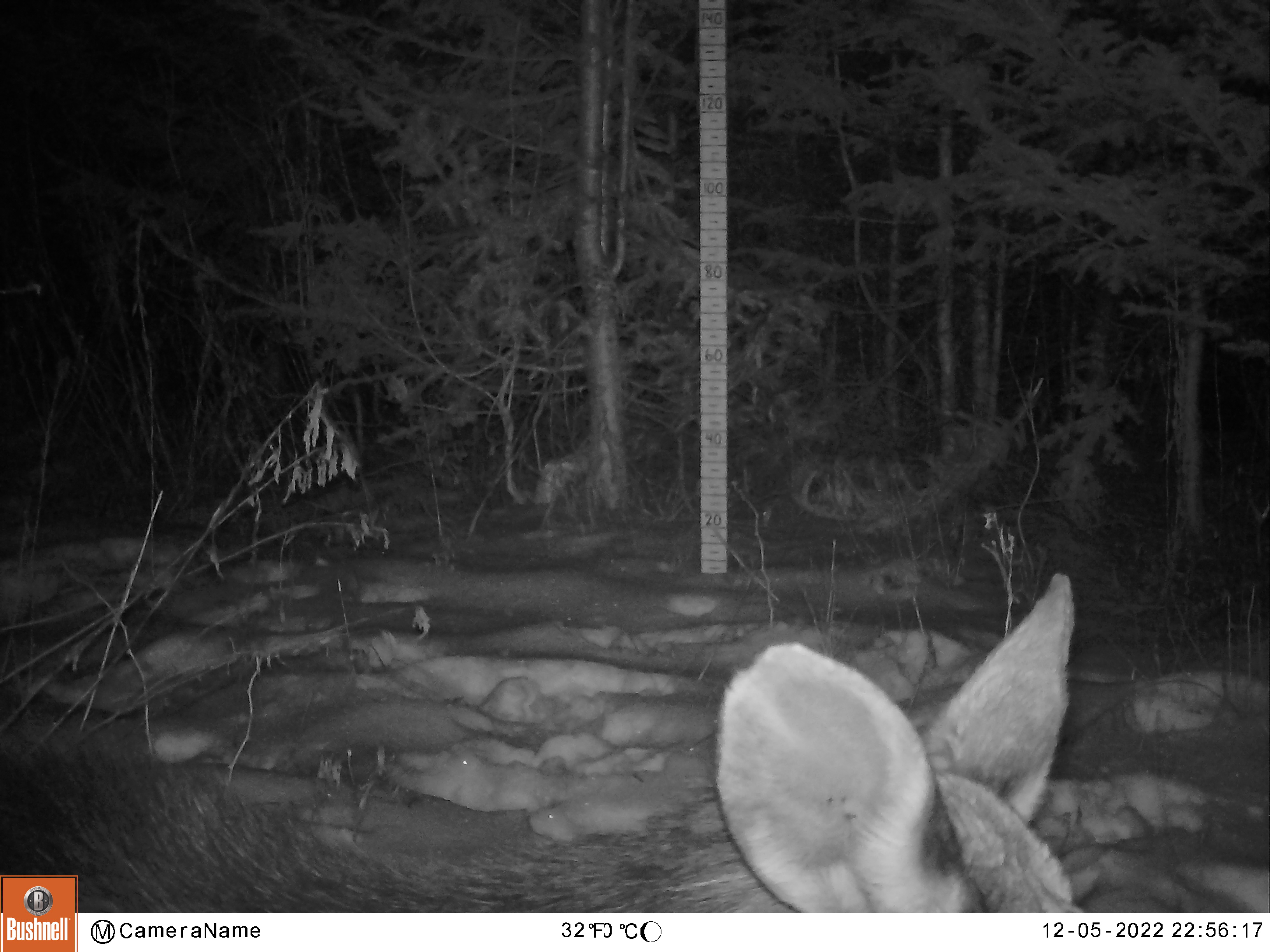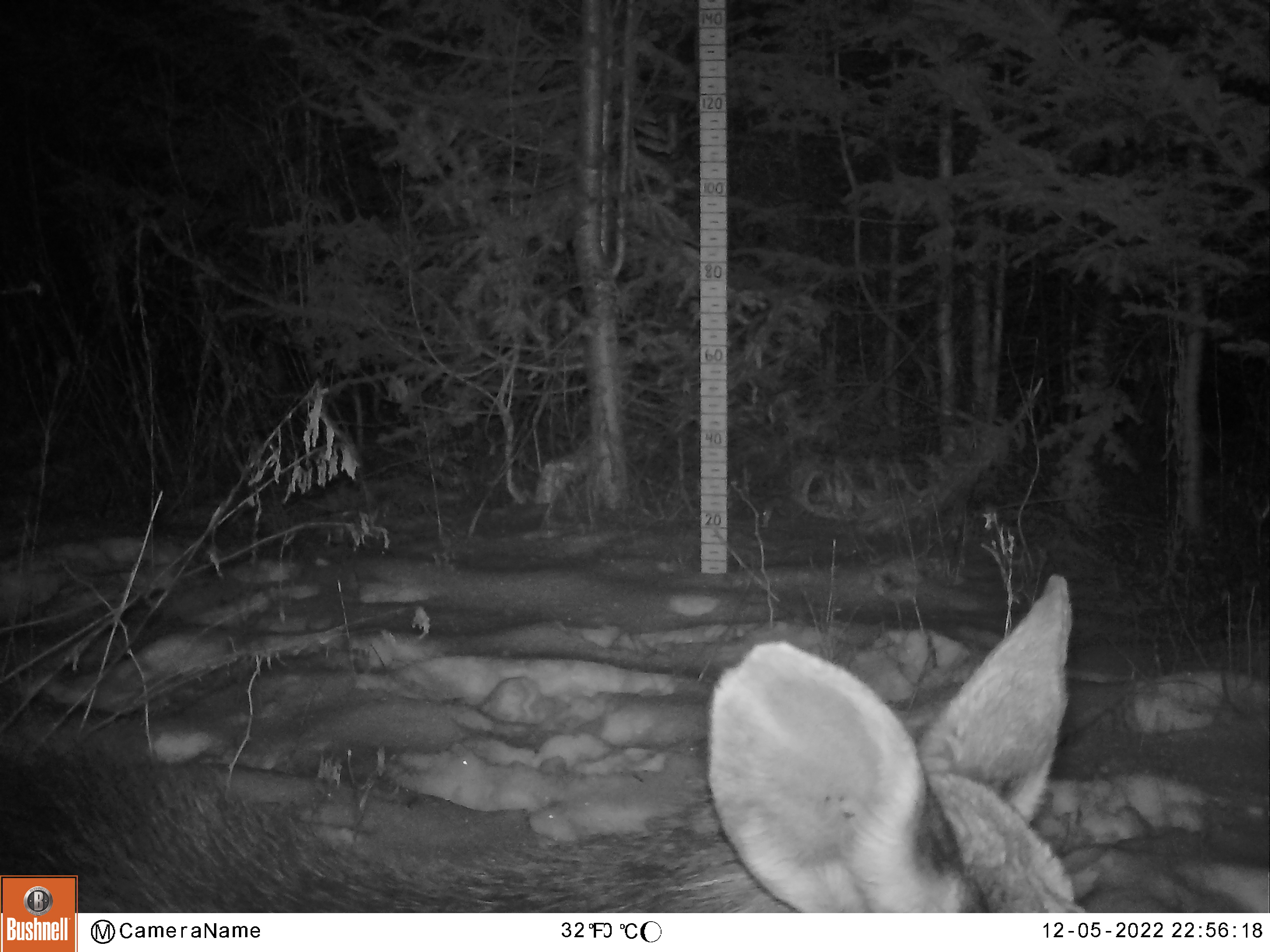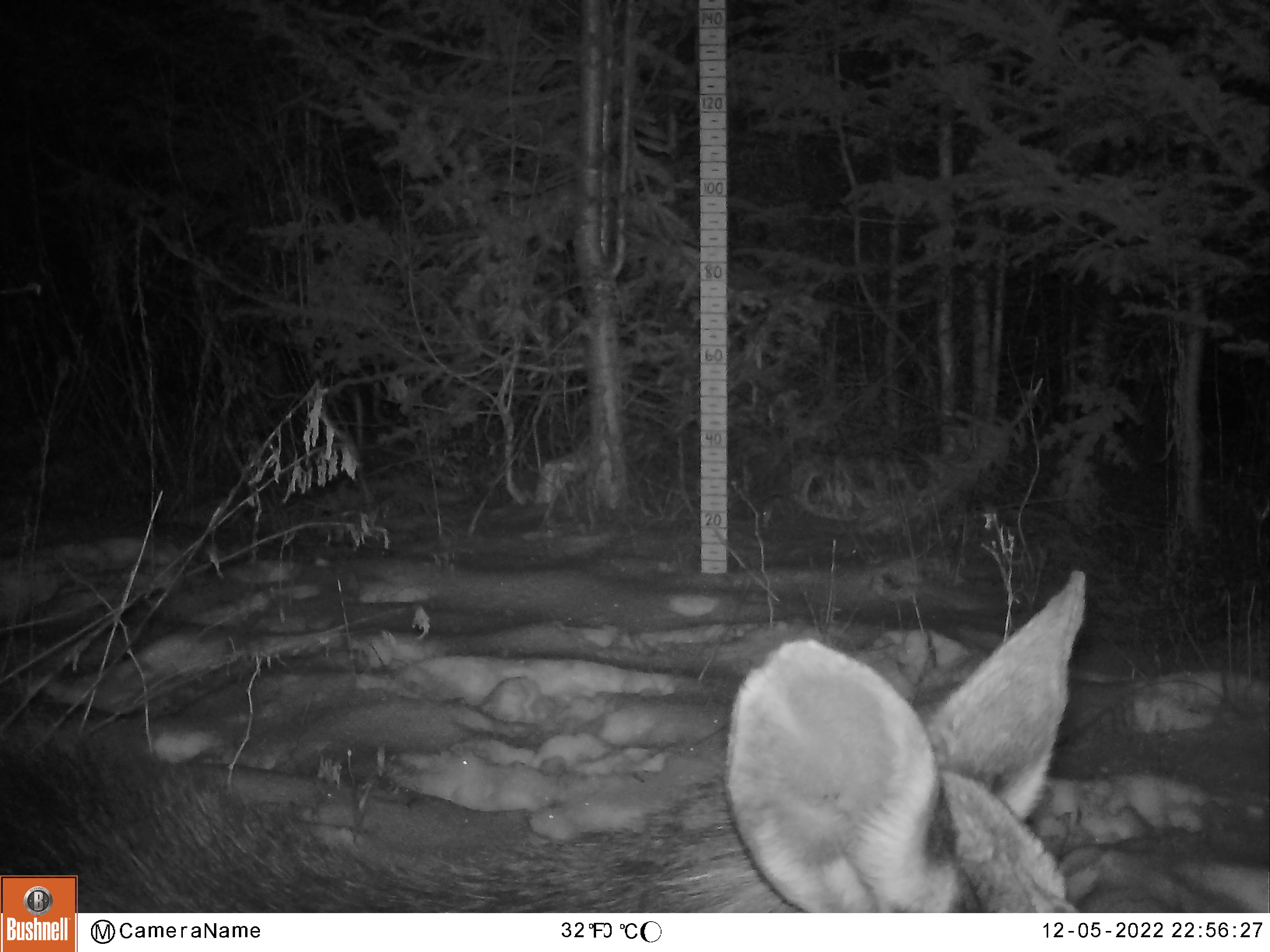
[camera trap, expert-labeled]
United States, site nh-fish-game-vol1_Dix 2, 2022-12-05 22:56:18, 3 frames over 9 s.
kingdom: Animalia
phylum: Chordata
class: Mammalia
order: Artiodactyla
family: Cervidae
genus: Alces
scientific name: Alces alces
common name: moose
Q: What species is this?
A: Moose (Alces alces).